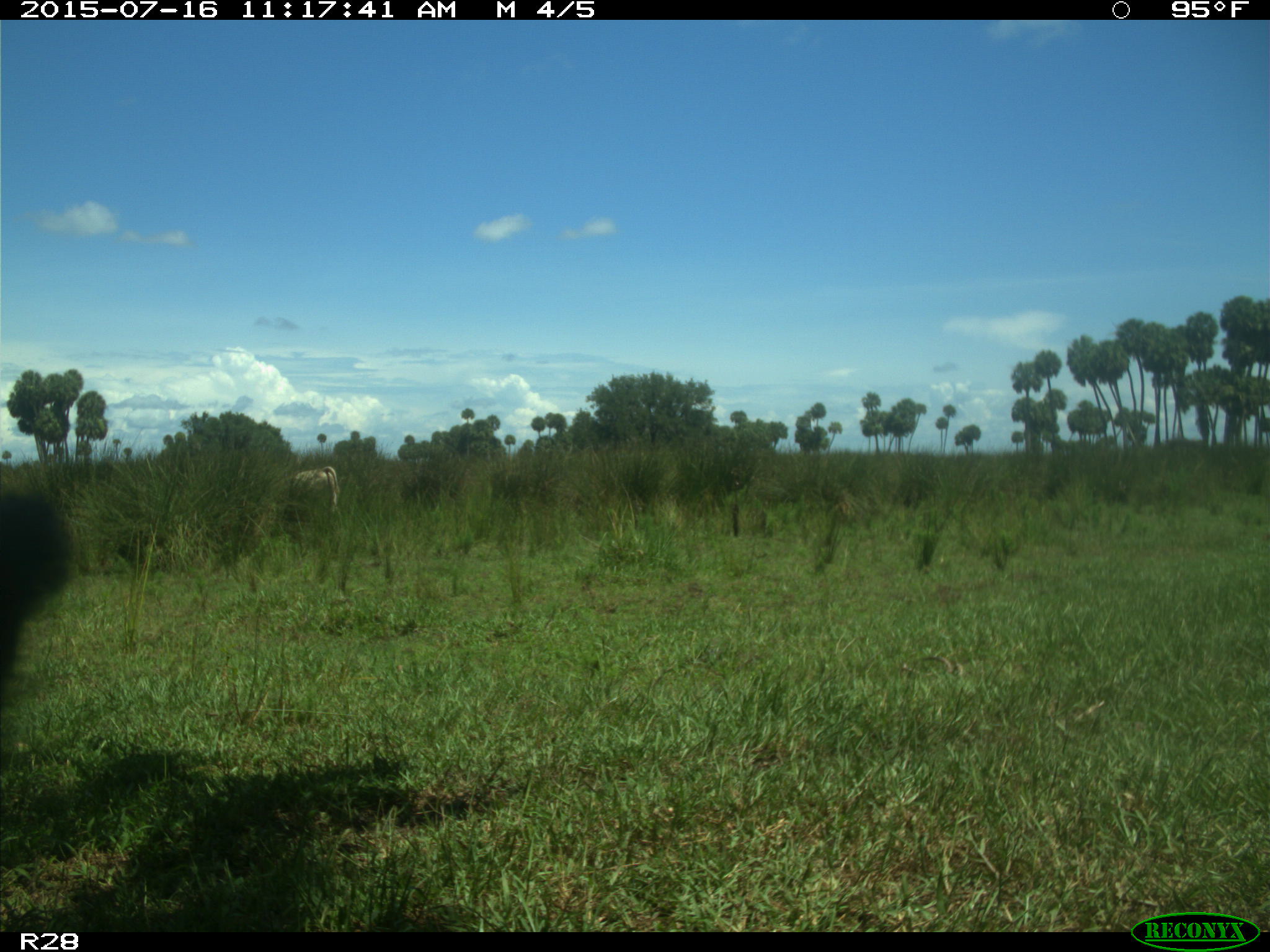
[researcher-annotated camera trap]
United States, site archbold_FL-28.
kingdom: Animalia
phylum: Chordata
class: Mammalia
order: Artiodactyla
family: Bovidae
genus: Bos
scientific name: Bos taurus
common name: domestic cow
Bos taurus (domestic cow).